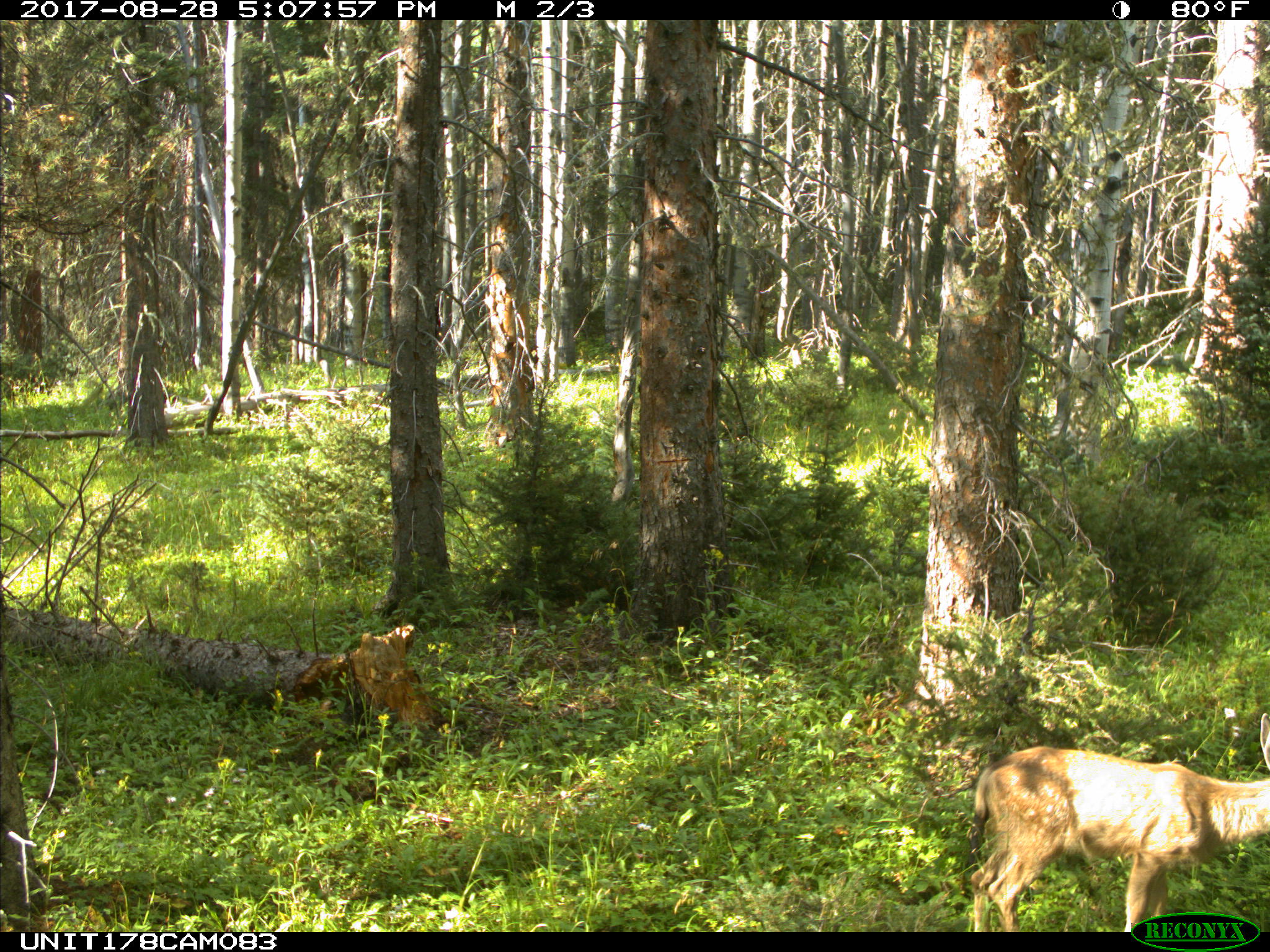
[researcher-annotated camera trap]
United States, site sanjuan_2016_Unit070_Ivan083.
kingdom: Animalia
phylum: Chordata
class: Mammalia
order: Artiodactyla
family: Cervidae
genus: Odocoileus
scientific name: Odocoileus hemionus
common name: mule deer